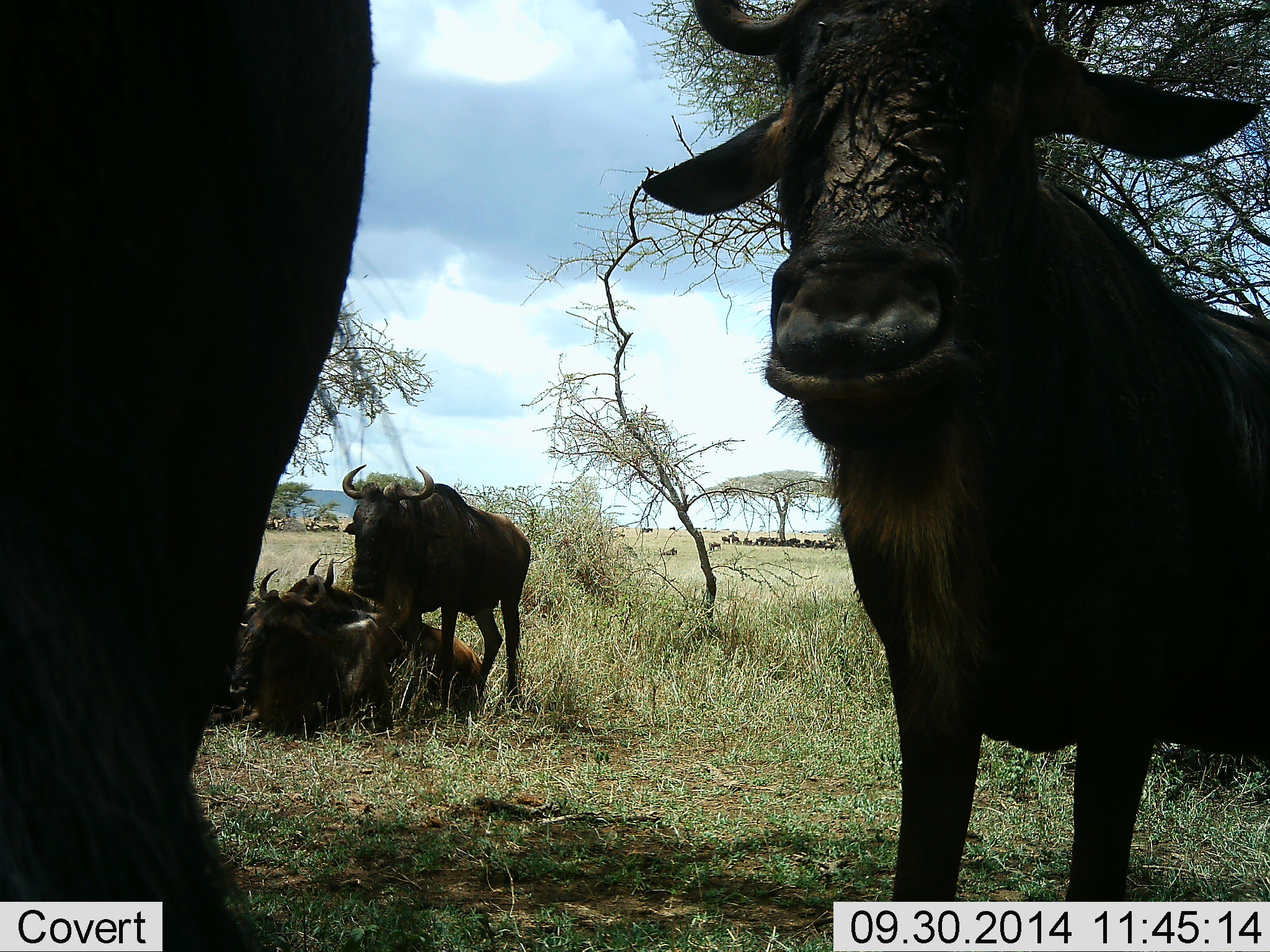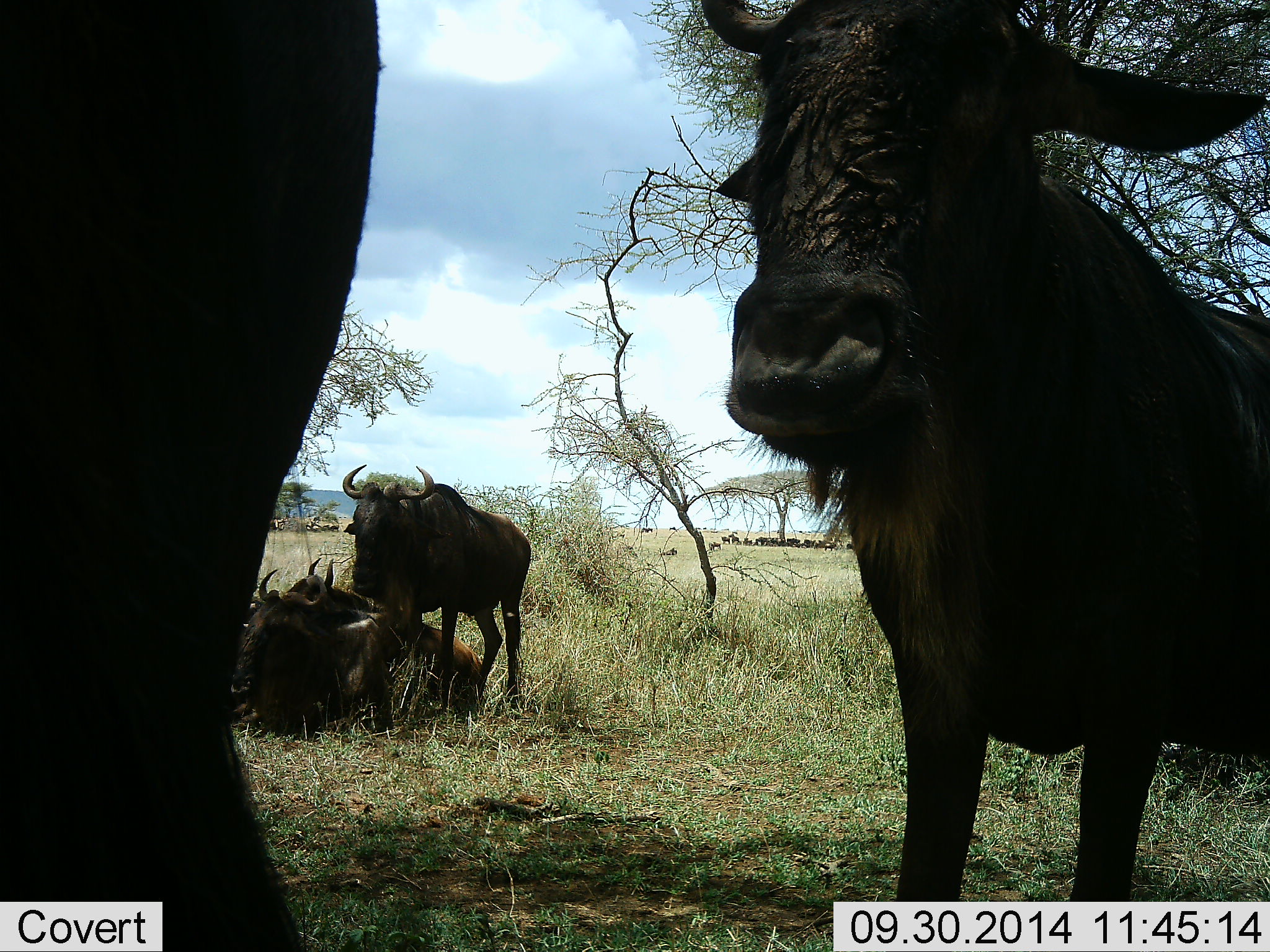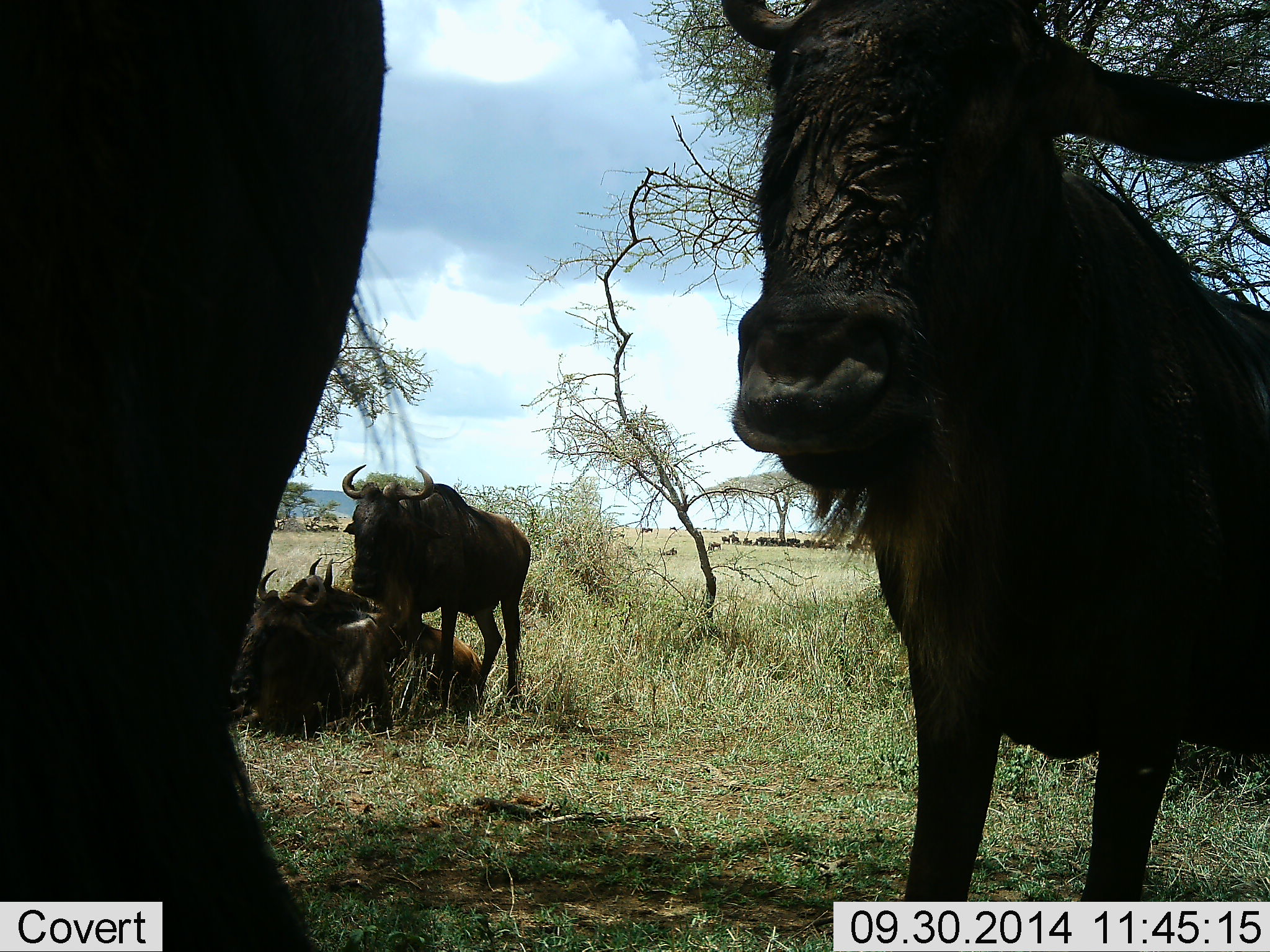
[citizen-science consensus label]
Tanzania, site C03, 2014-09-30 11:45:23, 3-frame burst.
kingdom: Animalia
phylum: Chordata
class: Mammalia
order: Artiodactyla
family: Bovidae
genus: Connochaetes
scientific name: Connochaetes taurinus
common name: blue wildebeest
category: wildebeest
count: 5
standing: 100%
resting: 90%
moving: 0%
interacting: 20%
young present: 10%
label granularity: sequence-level